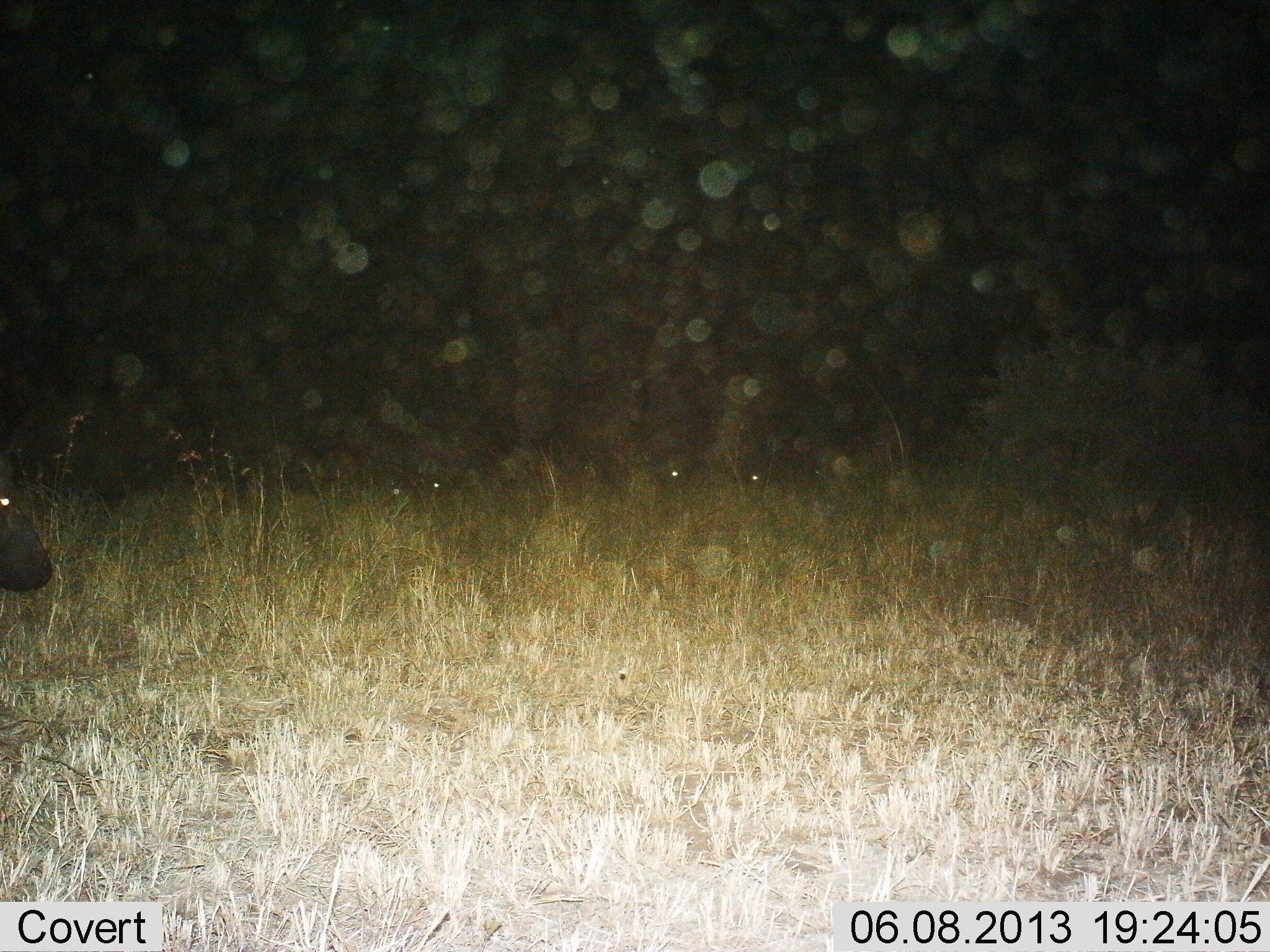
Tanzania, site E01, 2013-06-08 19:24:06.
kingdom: Animalia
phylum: Chordata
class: Mammalia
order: Artiodactyla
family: Bovidae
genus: Syncerus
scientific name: Syncerus caffer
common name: cape buffalo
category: buffalo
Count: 5.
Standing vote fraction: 67%.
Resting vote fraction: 0%.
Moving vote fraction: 17%.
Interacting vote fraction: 0%.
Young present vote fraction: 0%.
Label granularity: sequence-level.